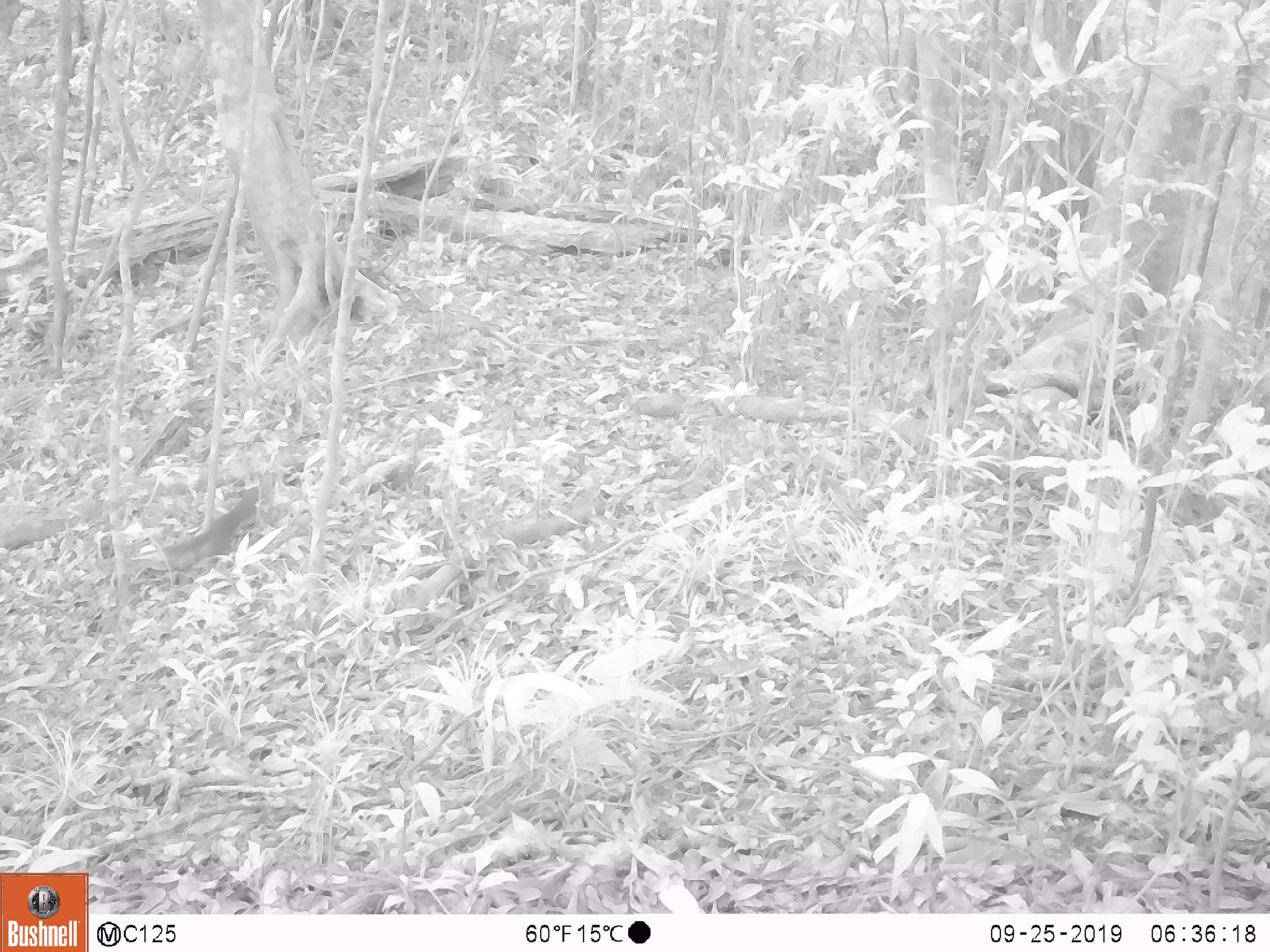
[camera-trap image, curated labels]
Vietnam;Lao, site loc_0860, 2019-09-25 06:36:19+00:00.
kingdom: Animalia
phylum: Chordata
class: Mammalia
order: Rodentia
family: Sciuridae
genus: Dremomys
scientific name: Dremomys rufigenis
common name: red-cheeked squirrel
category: red cheeked squirrel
Red cheeked squirrel (red-cheeked squirrel) (Dremomys rufigenis). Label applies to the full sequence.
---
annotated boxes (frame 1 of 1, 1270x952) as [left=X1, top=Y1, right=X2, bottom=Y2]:
red cheeked squirrel: [left=129, top=473, right=269, bottom=590]